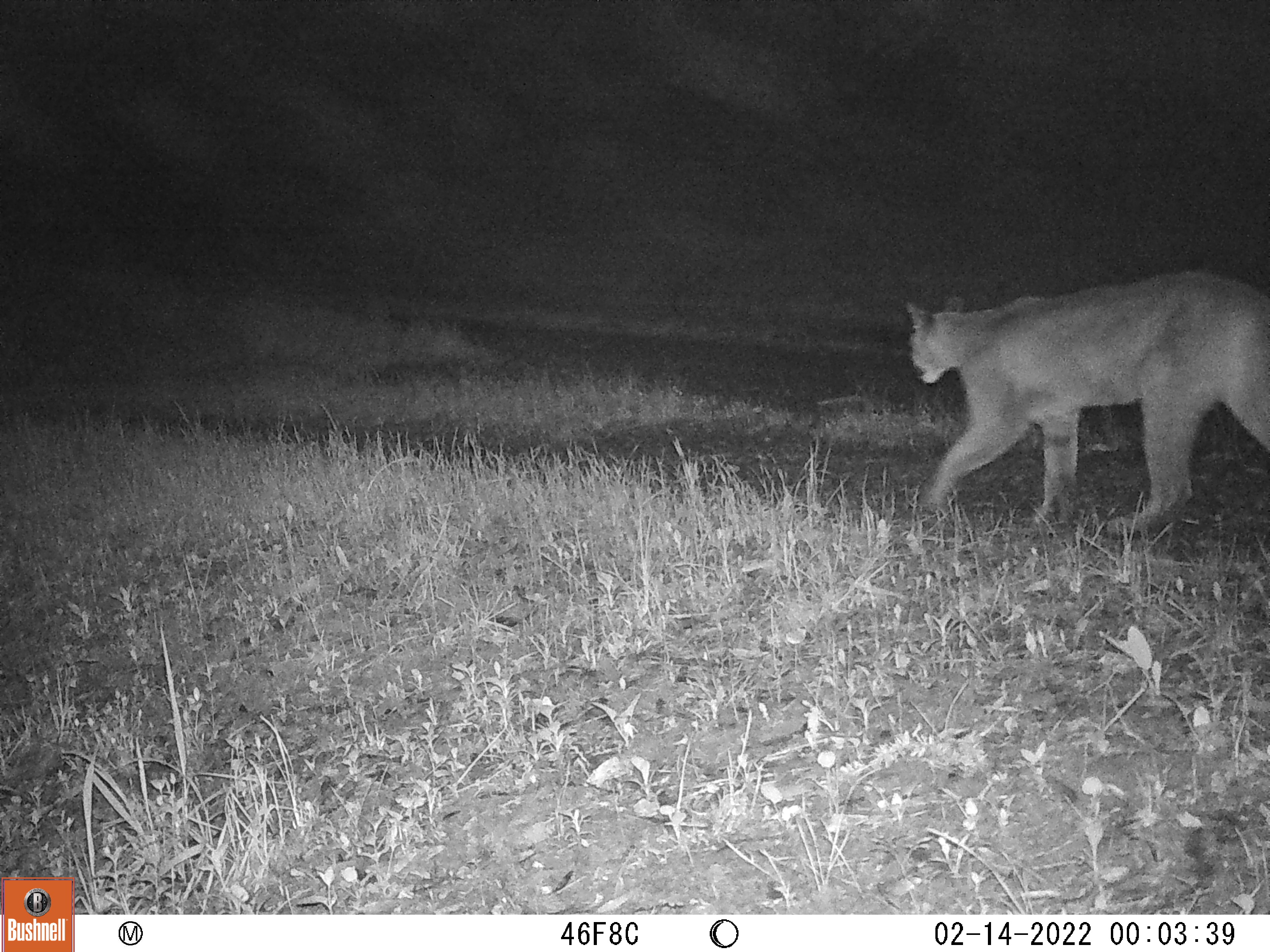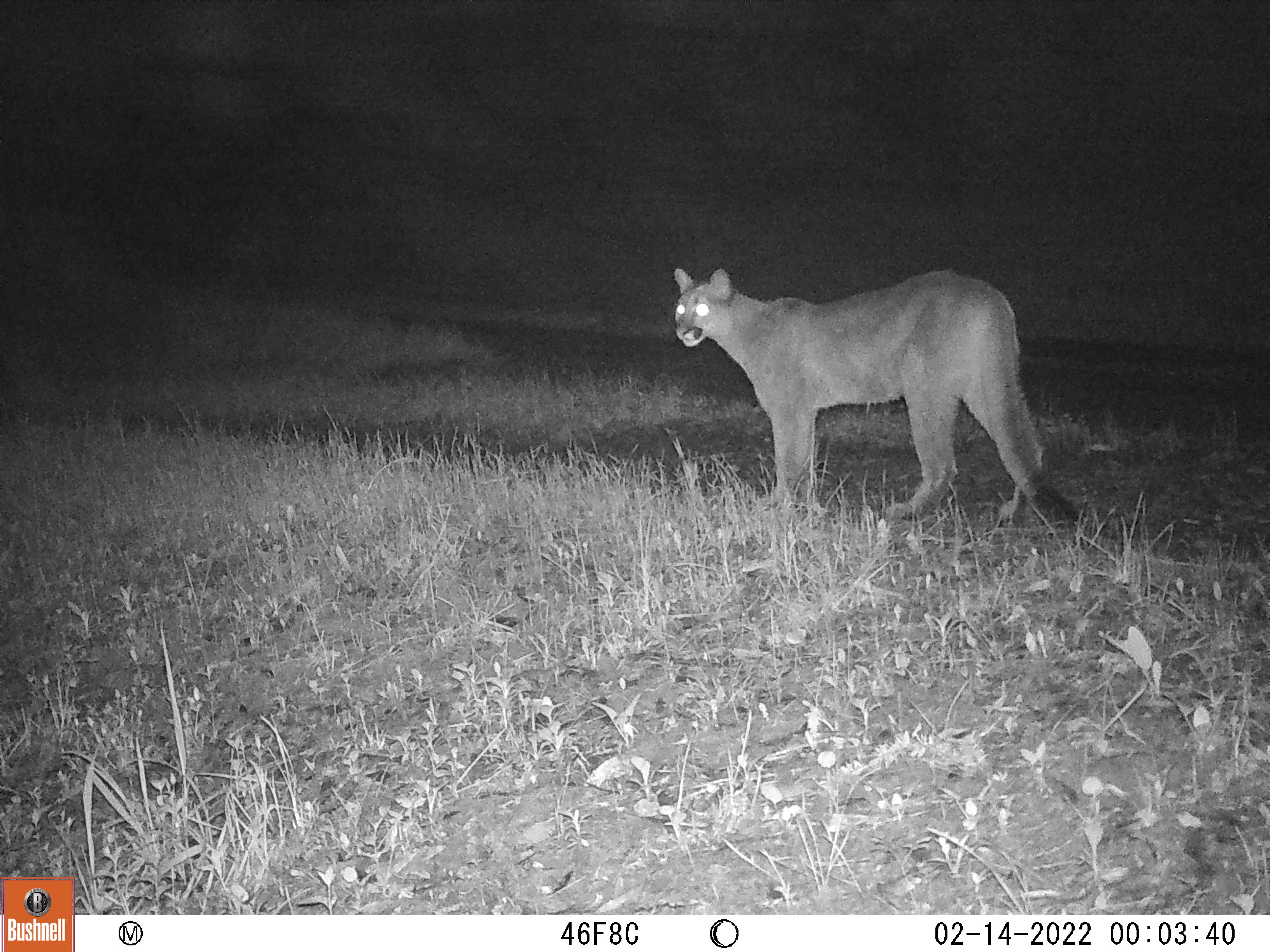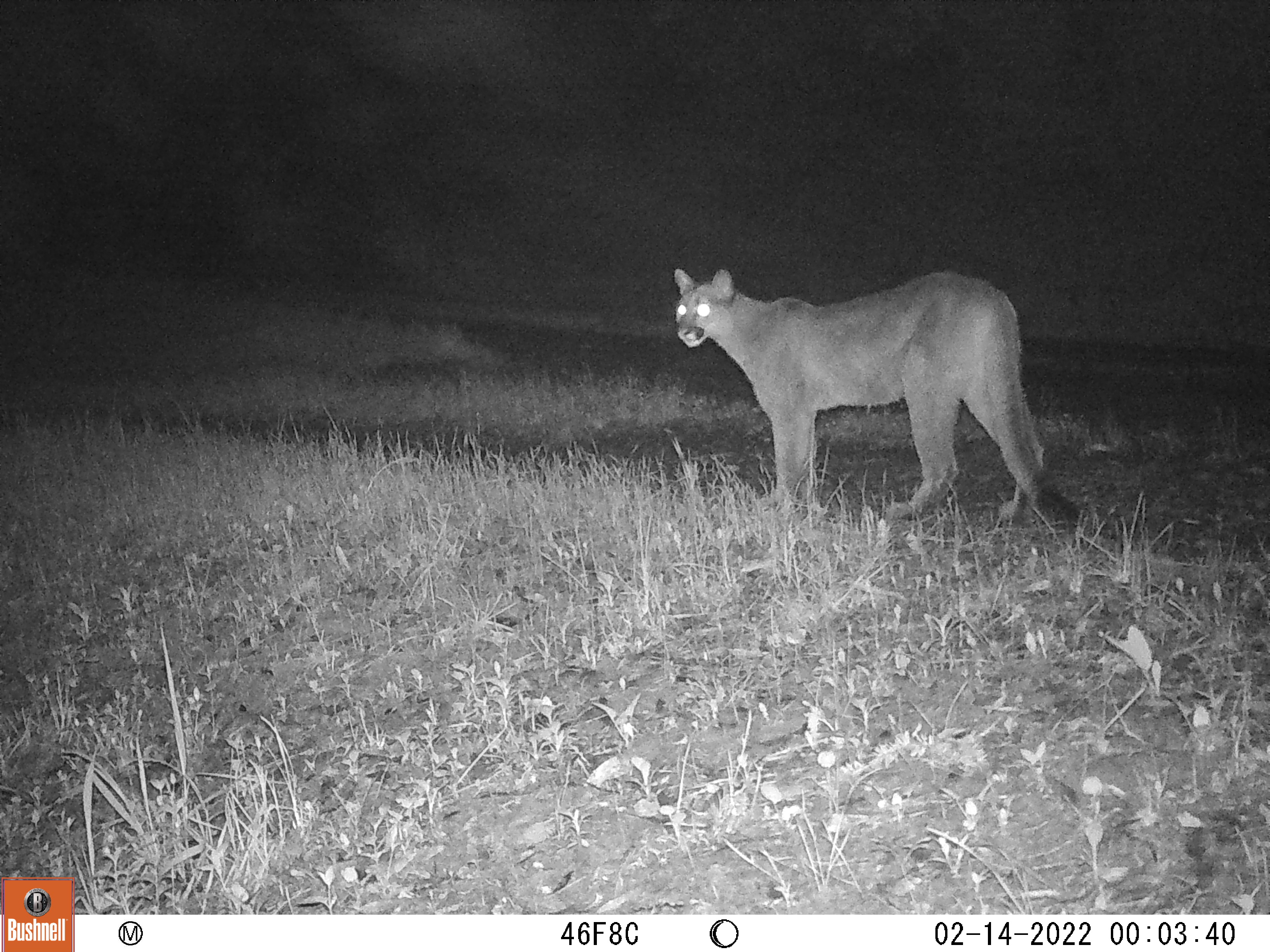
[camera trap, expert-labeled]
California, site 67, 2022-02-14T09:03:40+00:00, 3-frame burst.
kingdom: Animalia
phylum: Chordata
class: Mammalia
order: Carnivora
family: Felidae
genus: Puma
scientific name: Puma concolor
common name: puma